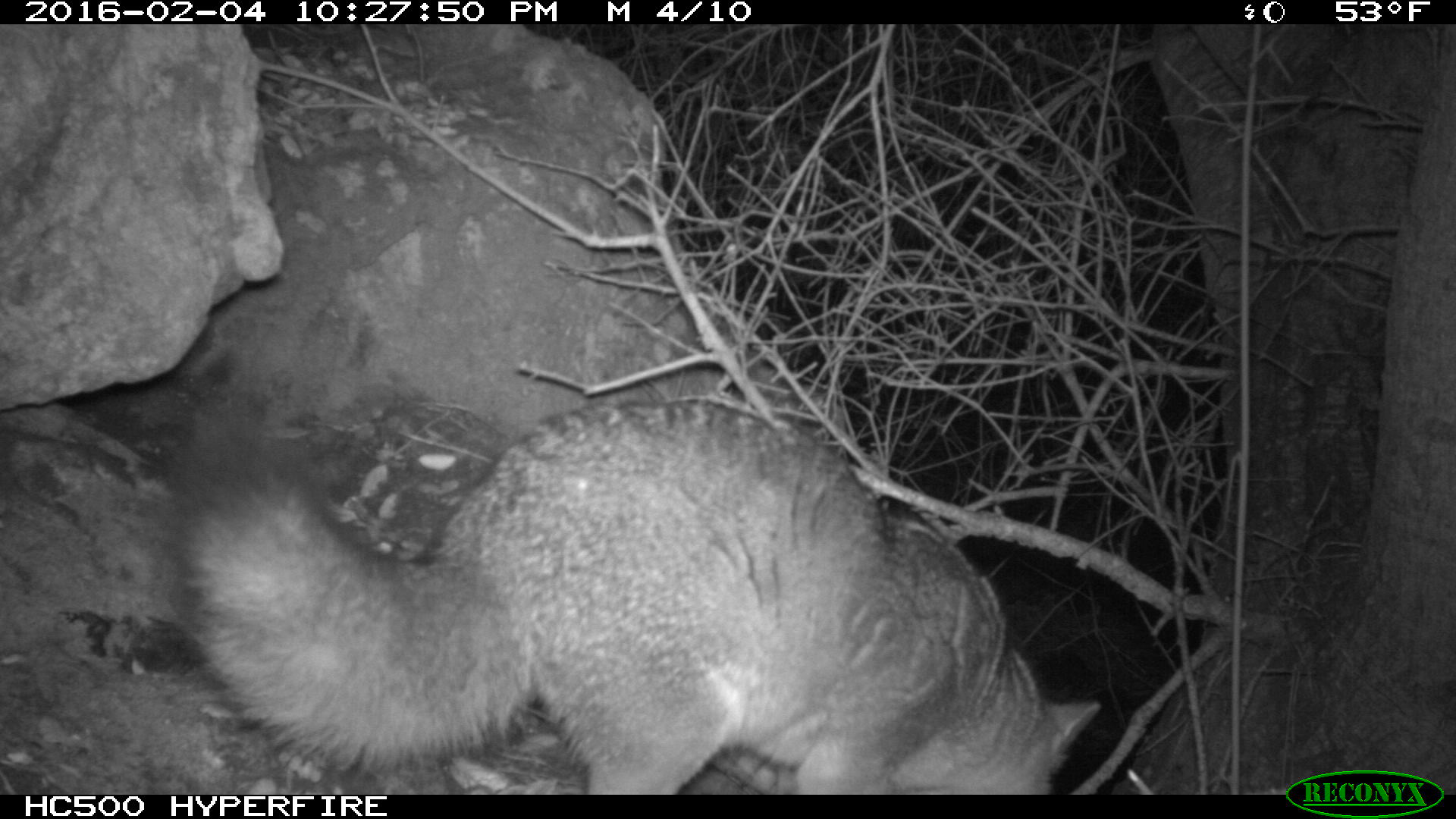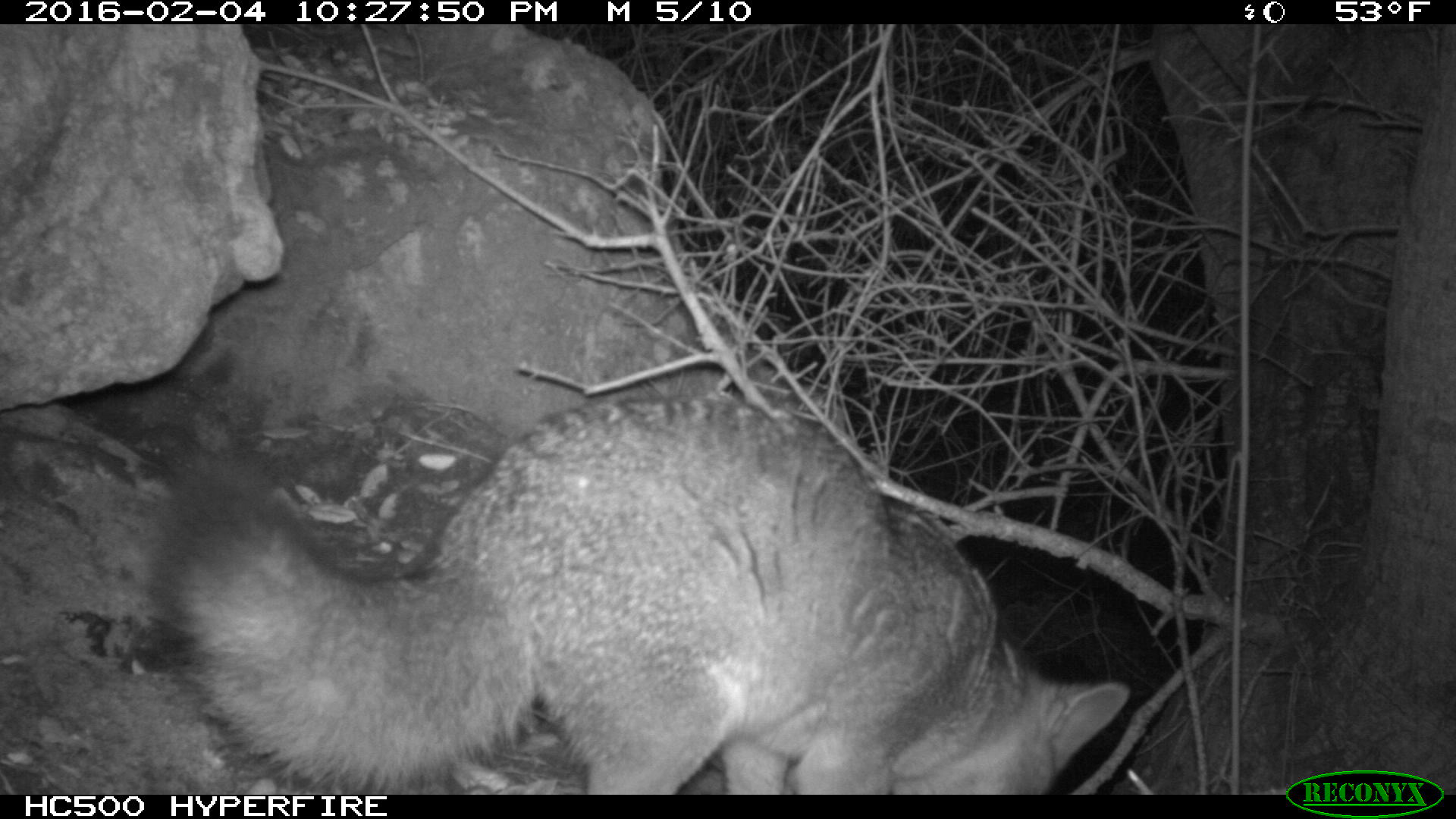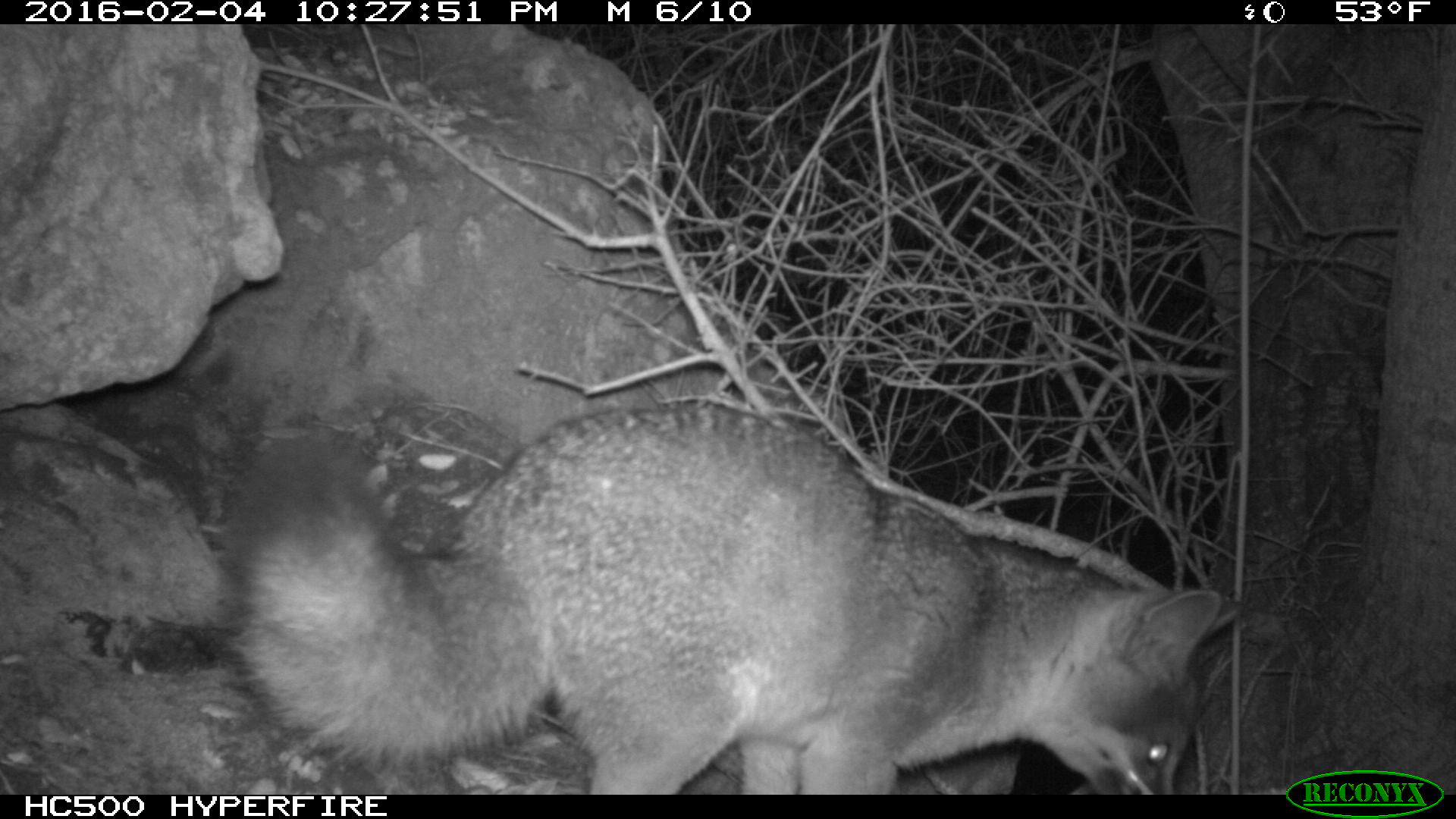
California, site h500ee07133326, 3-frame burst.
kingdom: Animalia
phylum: Chordata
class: Mammalia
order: Carnivora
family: Canidae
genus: Urocyon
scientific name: Urocyon littoralis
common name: island fox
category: fox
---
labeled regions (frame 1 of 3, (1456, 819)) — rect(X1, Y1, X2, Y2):
fox: rect(177, 394, 1102, 794)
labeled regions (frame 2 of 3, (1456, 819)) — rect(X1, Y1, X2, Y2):
fox: rect(138, 401, 1131, 792)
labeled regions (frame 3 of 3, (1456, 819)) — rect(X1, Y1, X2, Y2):
fox: rect(224, 402, 1244, 793)